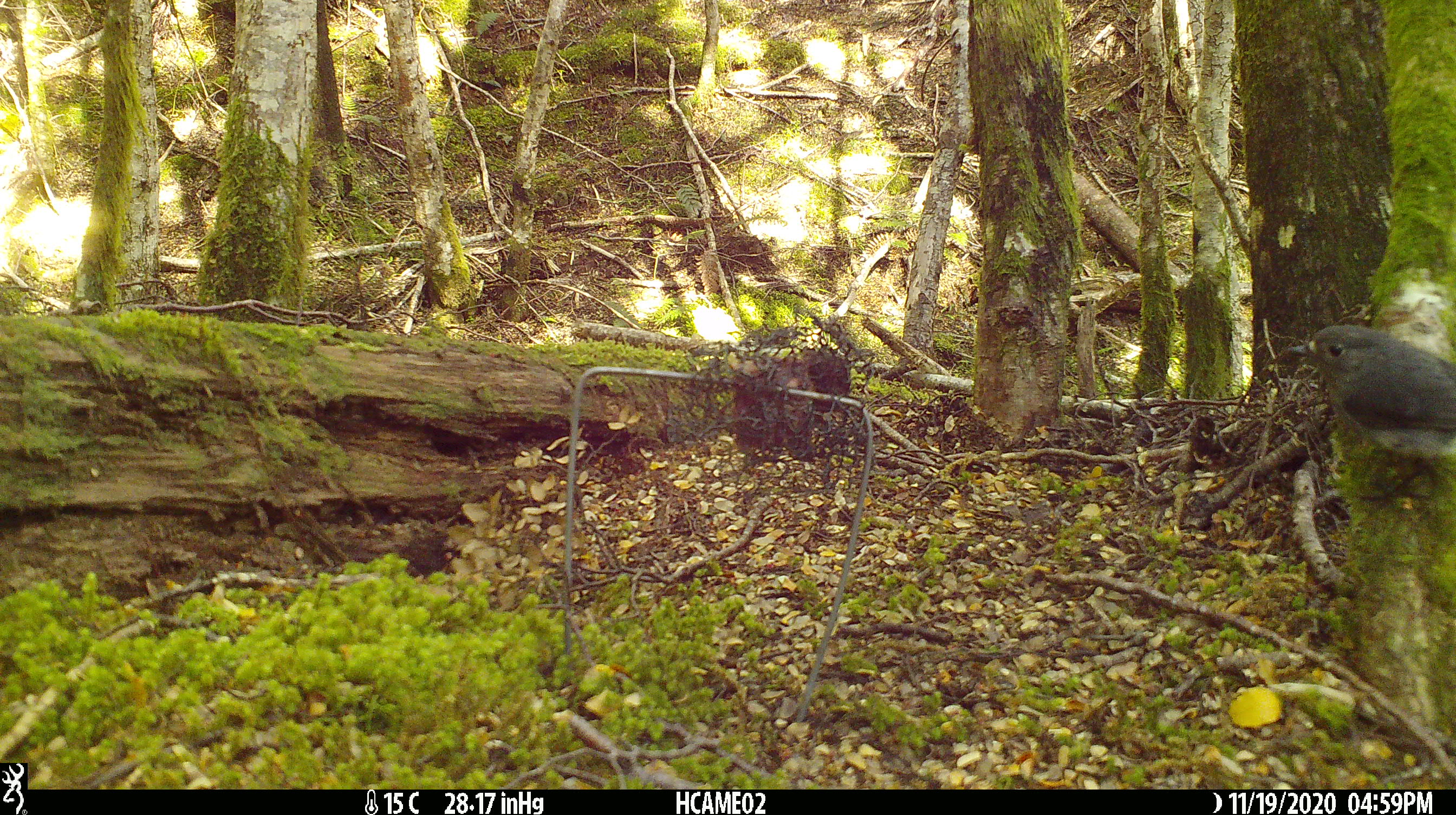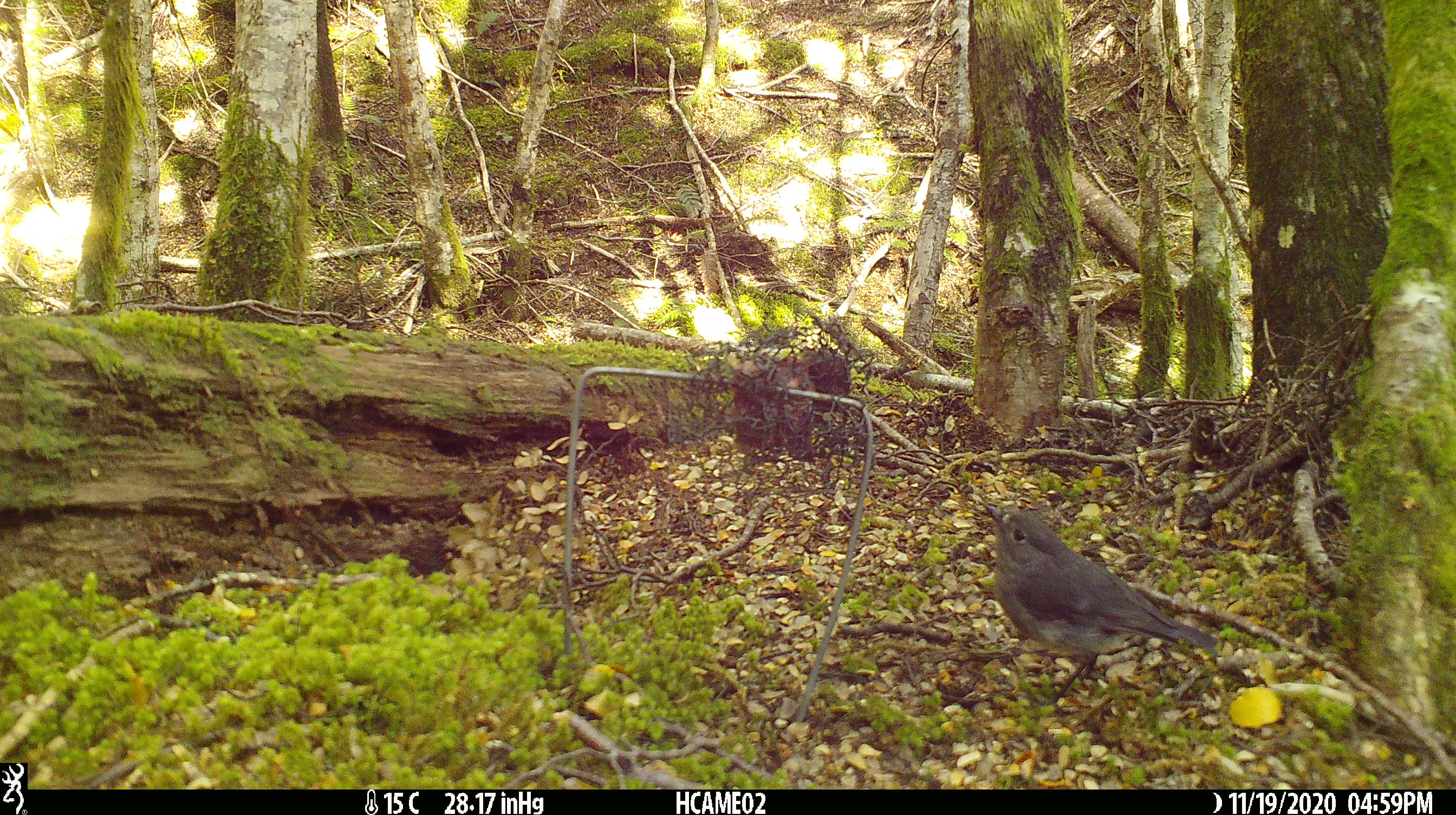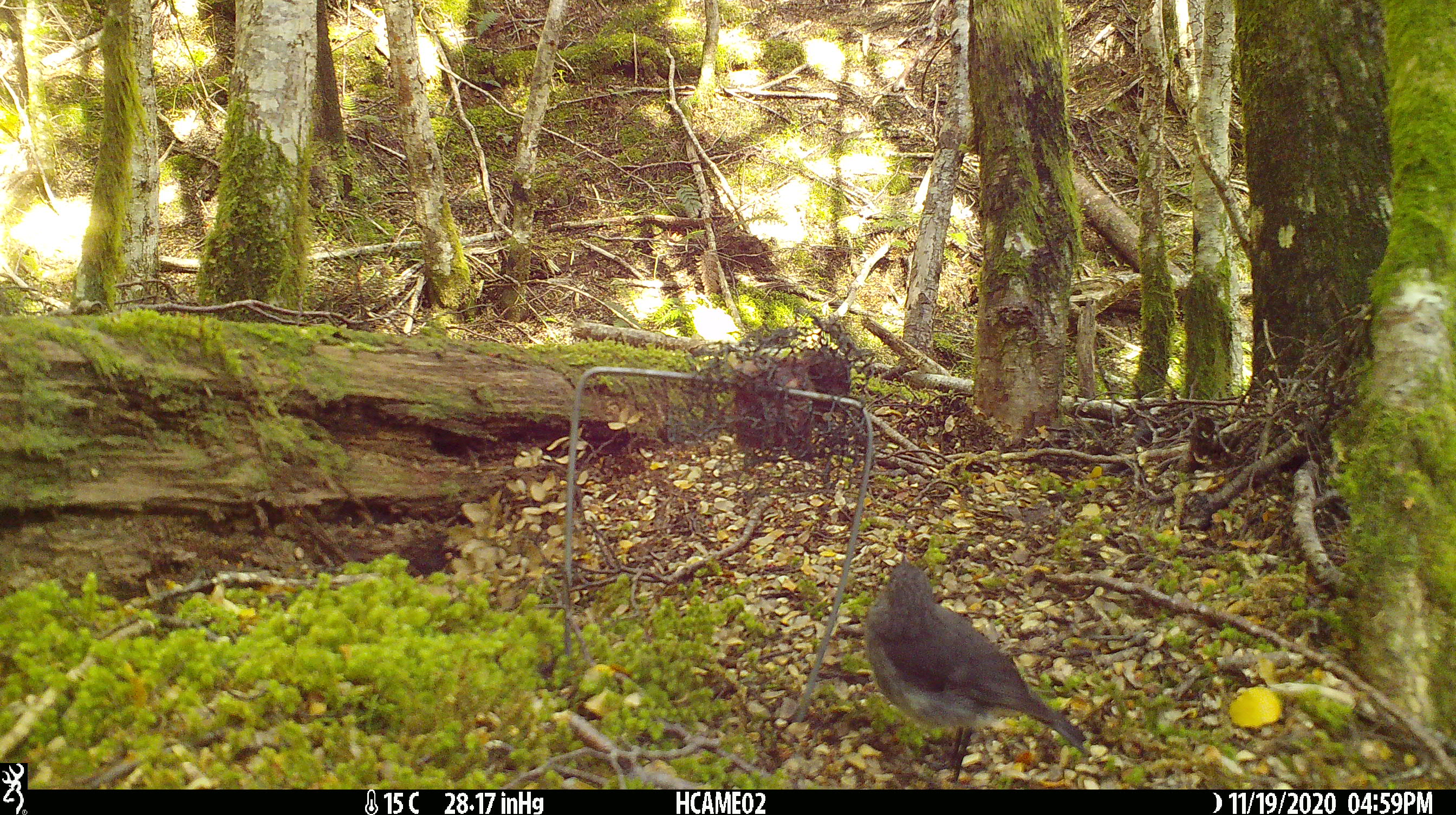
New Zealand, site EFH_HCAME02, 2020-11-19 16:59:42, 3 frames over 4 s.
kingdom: Animalia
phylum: Chordata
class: Aves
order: Passeriformes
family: Petroicidae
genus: Petroica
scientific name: Petroica australis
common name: new zealand robin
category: robin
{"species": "robin (new zealand robin) (Petroica australis)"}